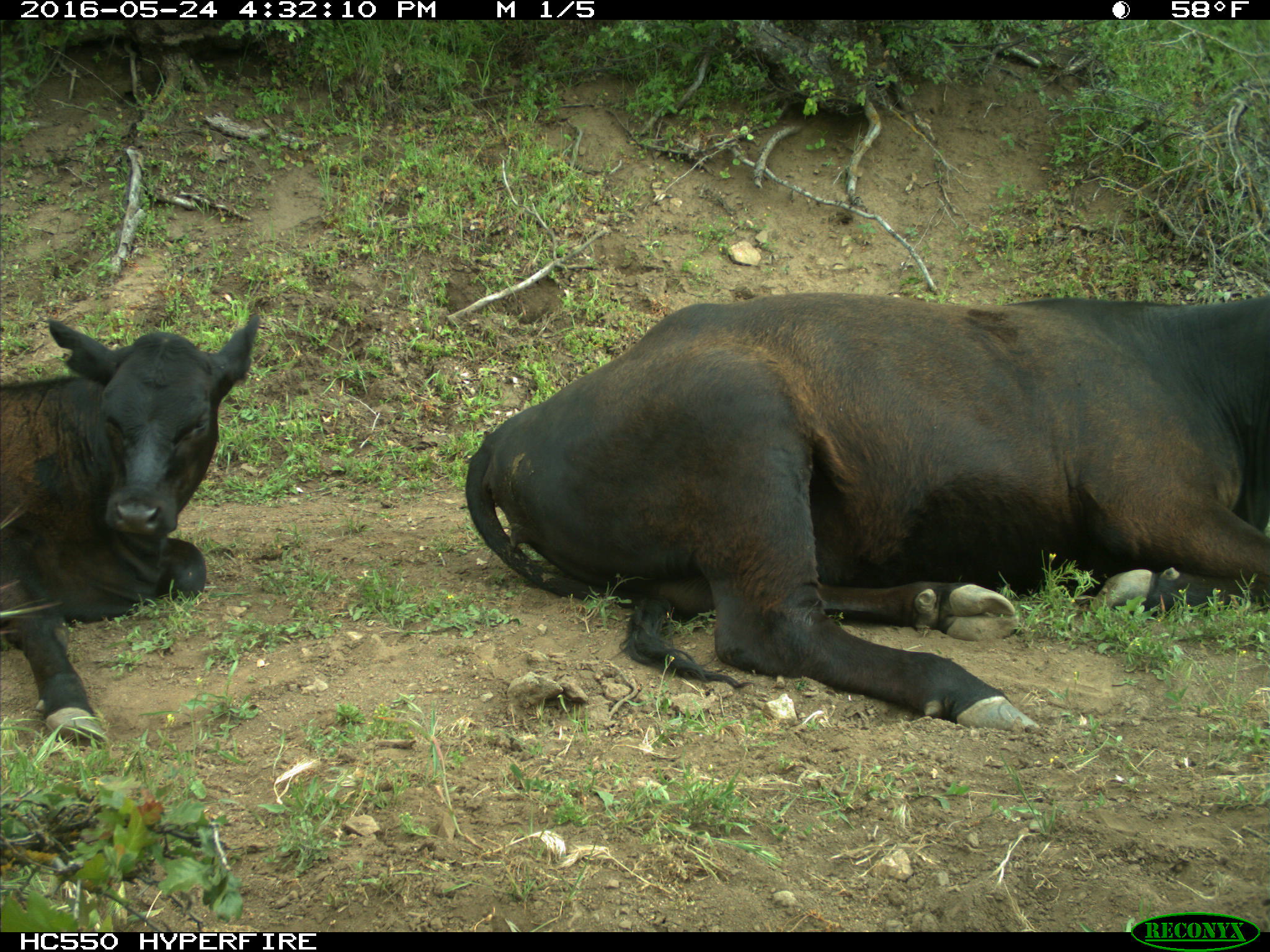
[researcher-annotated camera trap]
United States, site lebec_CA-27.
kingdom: Animalia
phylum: Chordata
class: Mammalia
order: Artiodactyla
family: Bovidae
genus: Bos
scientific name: Bos taurus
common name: domestic cow